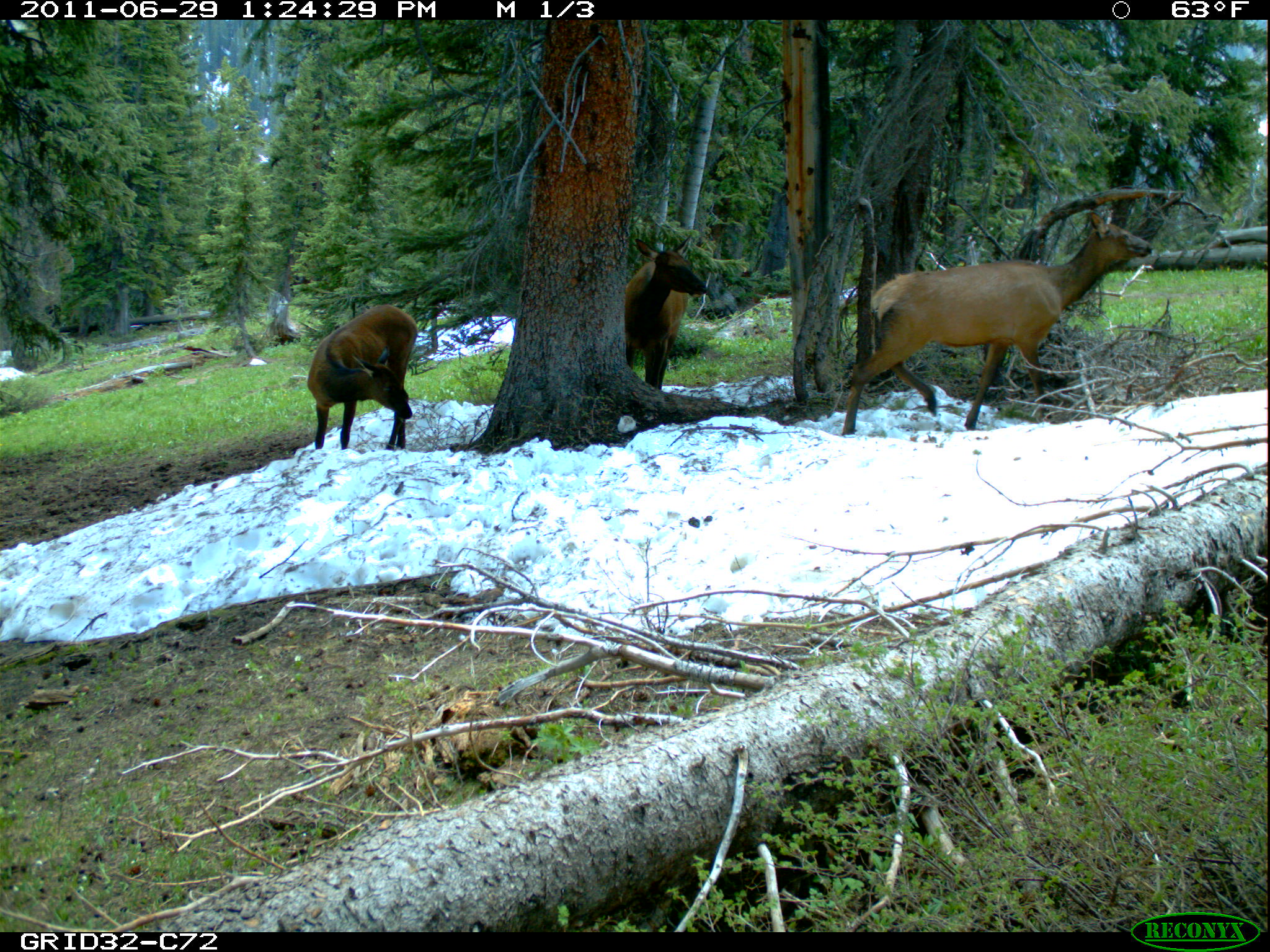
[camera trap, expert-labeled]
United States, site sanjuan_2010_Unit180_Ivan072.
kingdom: Animalia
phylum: Chordata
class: Mammalia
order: Artiodactyla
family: Cervidae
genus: Cervus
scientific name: Cervus elaphus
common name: red deer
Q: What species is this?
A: Cervus elaphus (red deer).